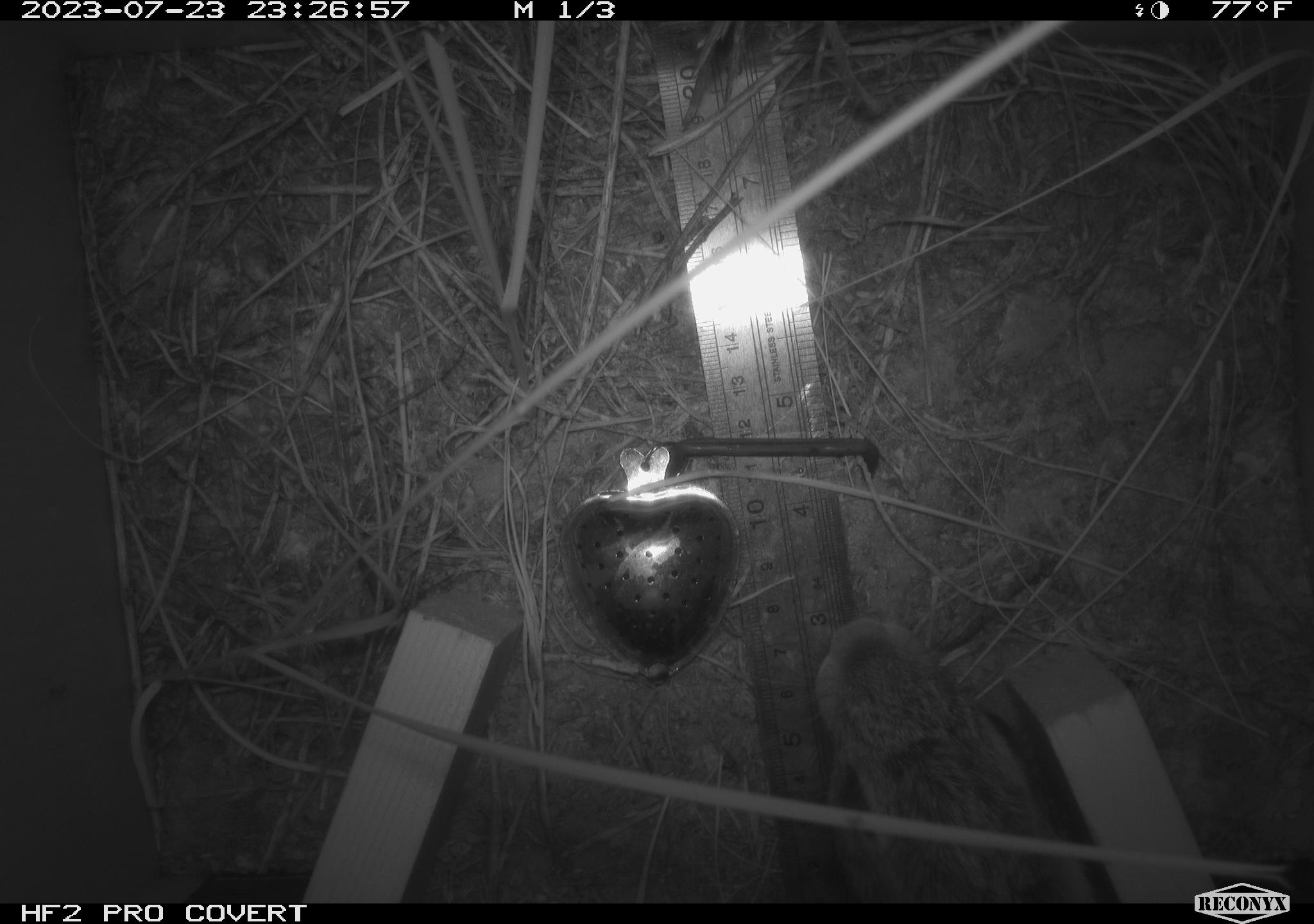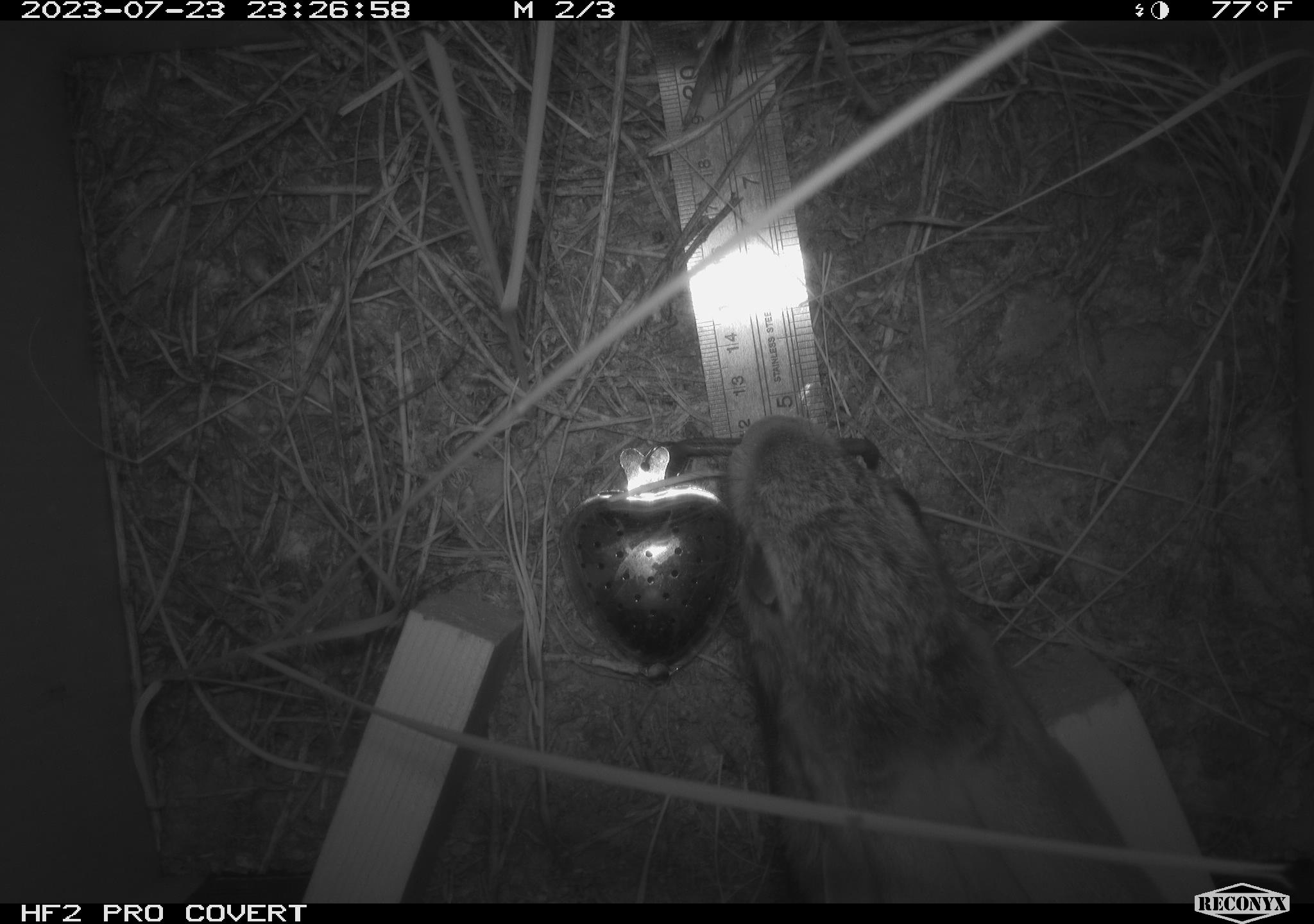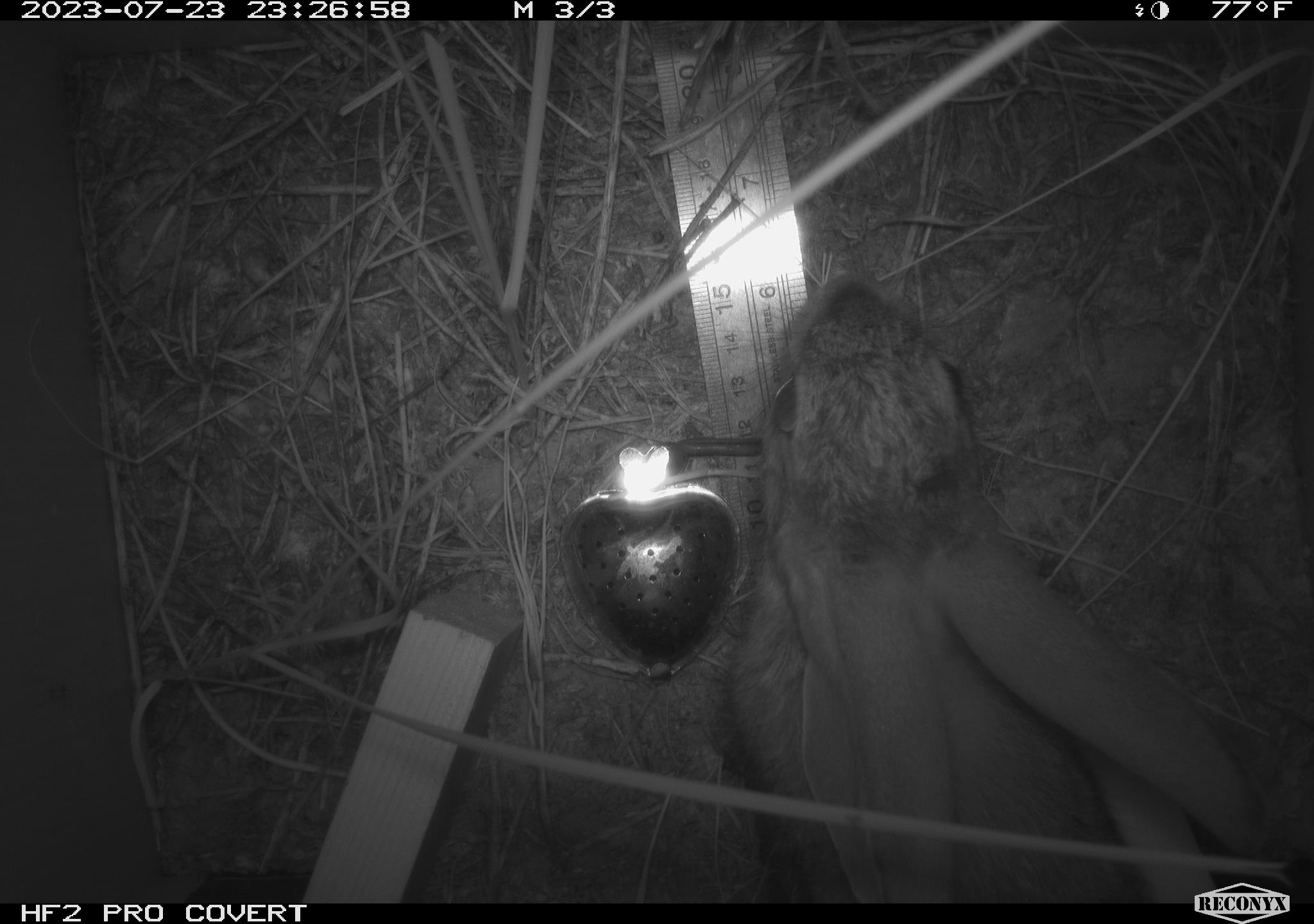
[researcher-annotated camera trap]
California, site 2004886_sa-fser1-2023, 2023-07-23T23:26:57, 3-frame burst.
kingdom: Animalia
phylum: Chordata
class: Mammalia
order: Lagomorpha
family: Leporidae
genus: Sylvilagus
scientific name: Sylvilagus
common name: cottontail rabbits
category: sylvilagus species